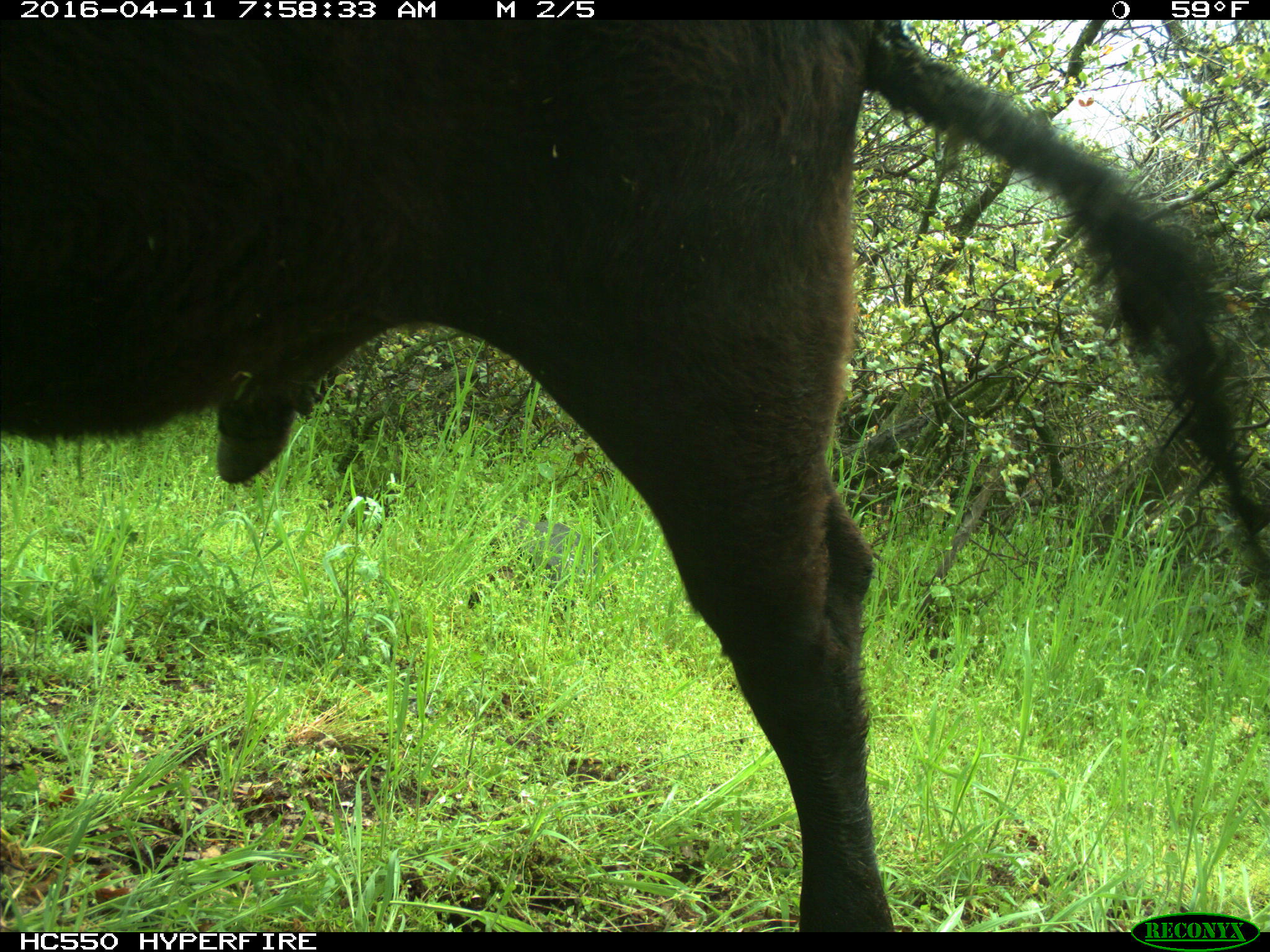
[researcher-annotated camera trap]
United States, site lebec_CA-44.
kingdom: Animalia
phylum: Chordata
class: Mammalia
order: Artiodactyla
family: Bovidae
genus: Bos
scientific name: Bos taurus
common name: domestic cow